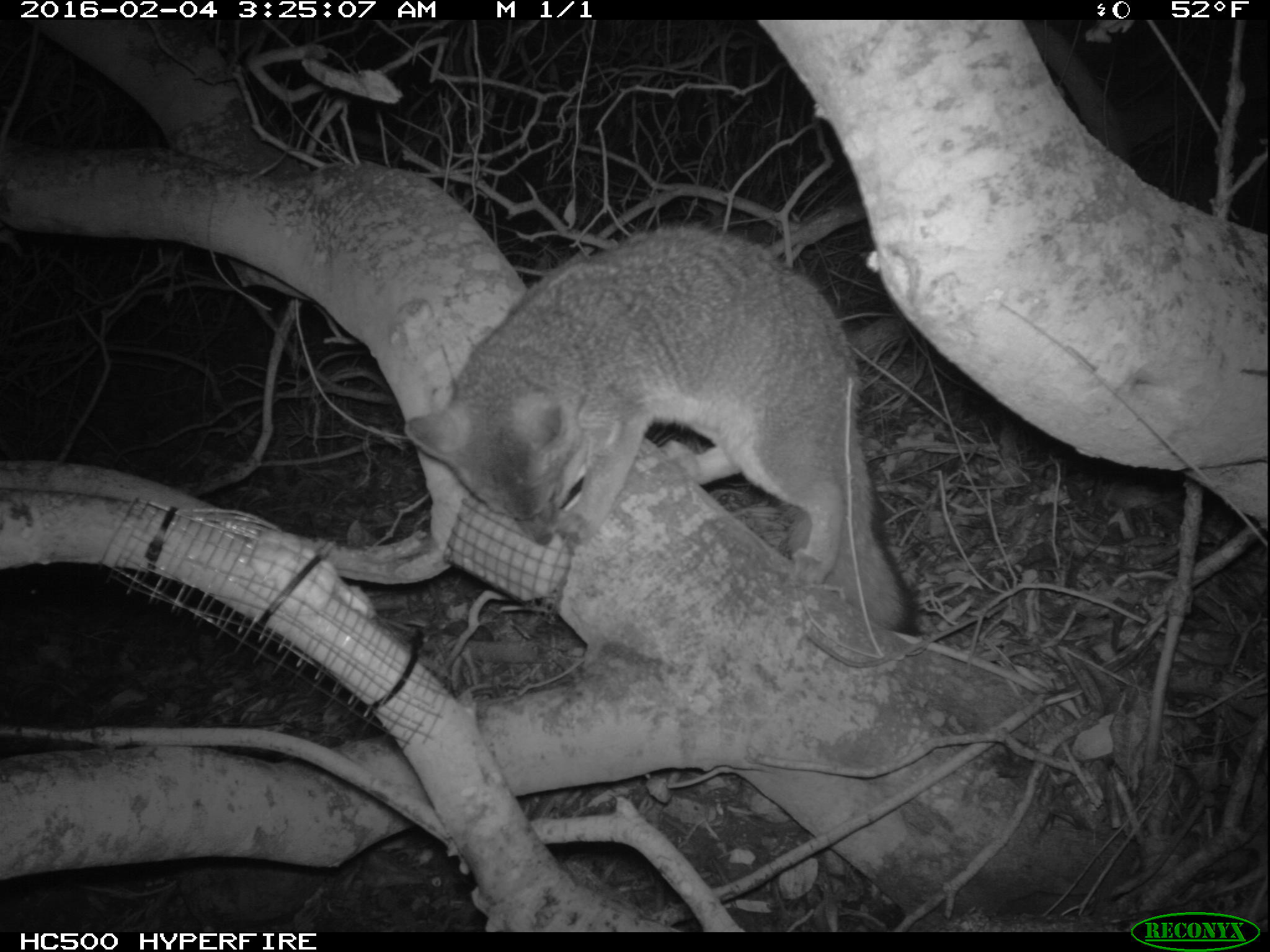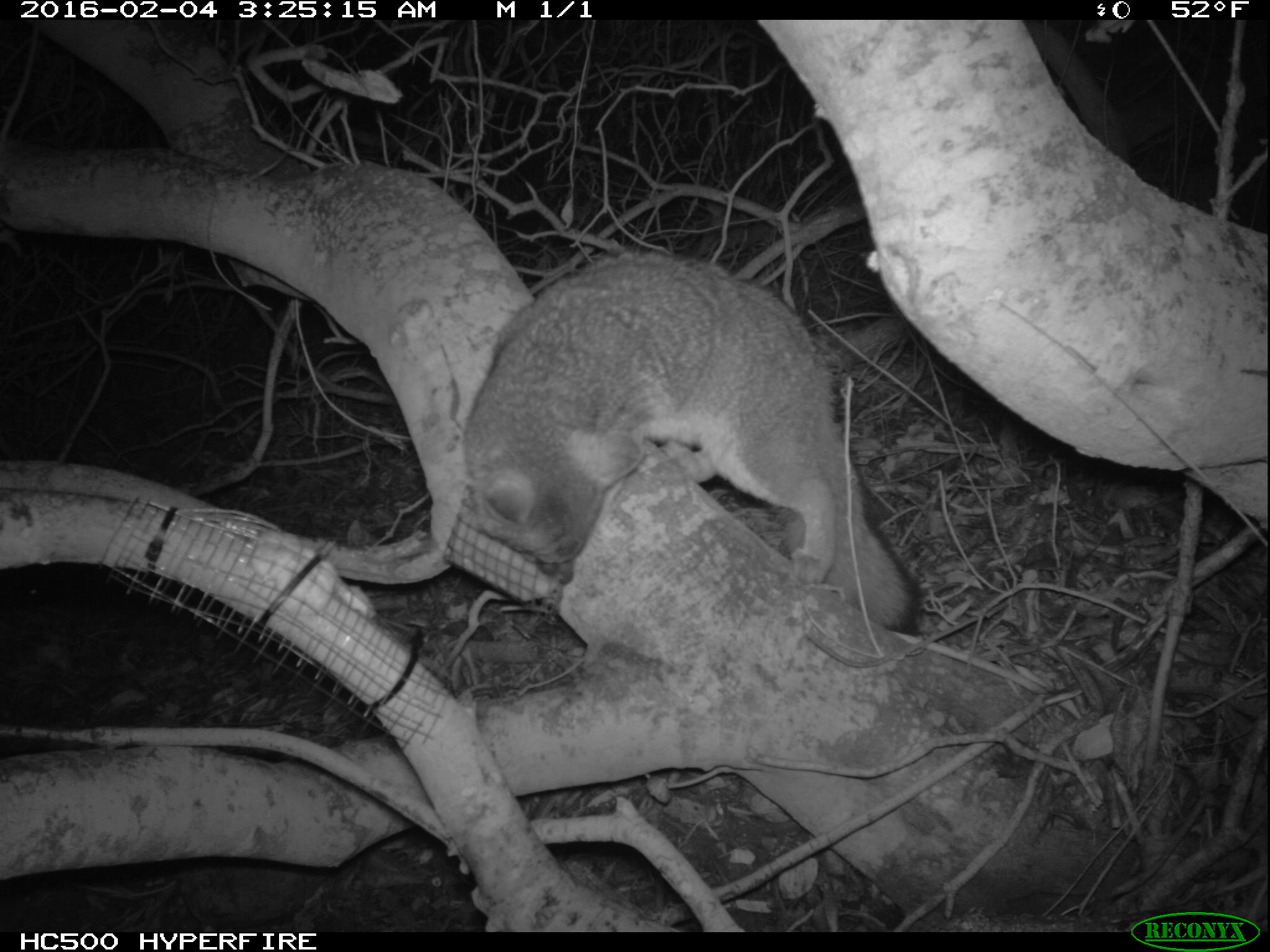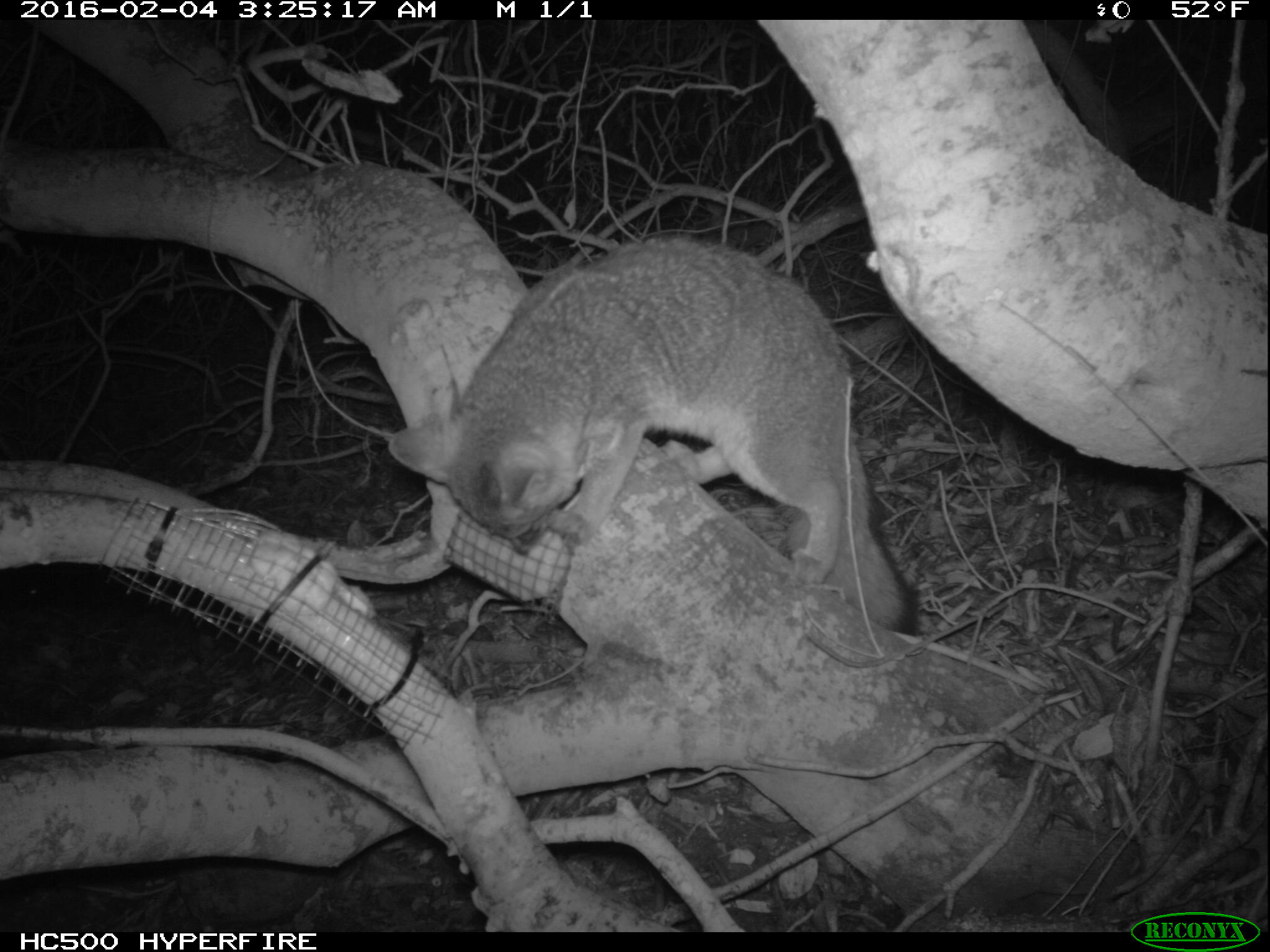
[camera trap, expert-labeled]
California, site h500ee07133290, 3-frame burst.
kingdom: Animalia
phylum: Chordata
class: Mammalia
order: Carnivora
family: Canidae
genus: Urocyon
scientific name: Urocyon littoralis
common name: island fox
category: fox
Fox (island fox) (Urocyon littoralis).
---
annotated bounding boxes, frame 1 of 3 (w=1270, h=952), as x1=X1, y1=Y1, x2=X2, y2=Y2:
fox: x1=404, y1=223, x2=921, y2=647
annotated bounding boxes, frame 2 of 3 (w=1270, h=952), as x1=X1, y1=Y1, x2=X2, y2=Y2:
fox: x1=462, y1=248, x2=926, y2=637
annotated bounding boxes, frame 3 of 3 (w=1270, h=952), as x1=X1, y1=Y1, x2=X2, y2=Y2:
fox: x1=386, y1=232, x2=917, y2=636